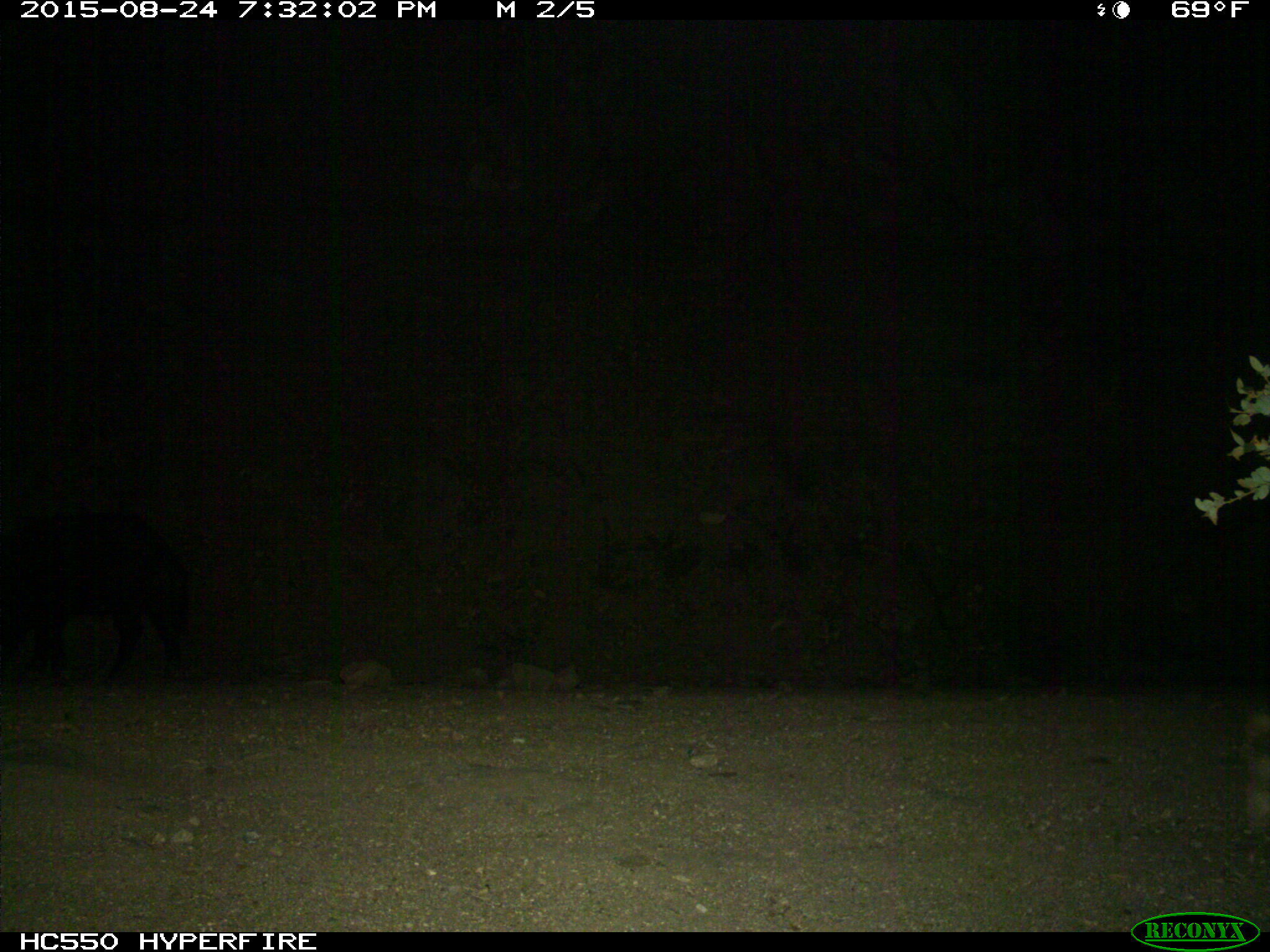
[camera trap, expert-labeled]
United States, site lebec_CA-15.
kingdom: Animalia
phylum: Chordata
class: Mammalia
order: Artiodactyla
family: Suidae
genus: Sus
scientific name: Sus scrofa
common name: wild boar